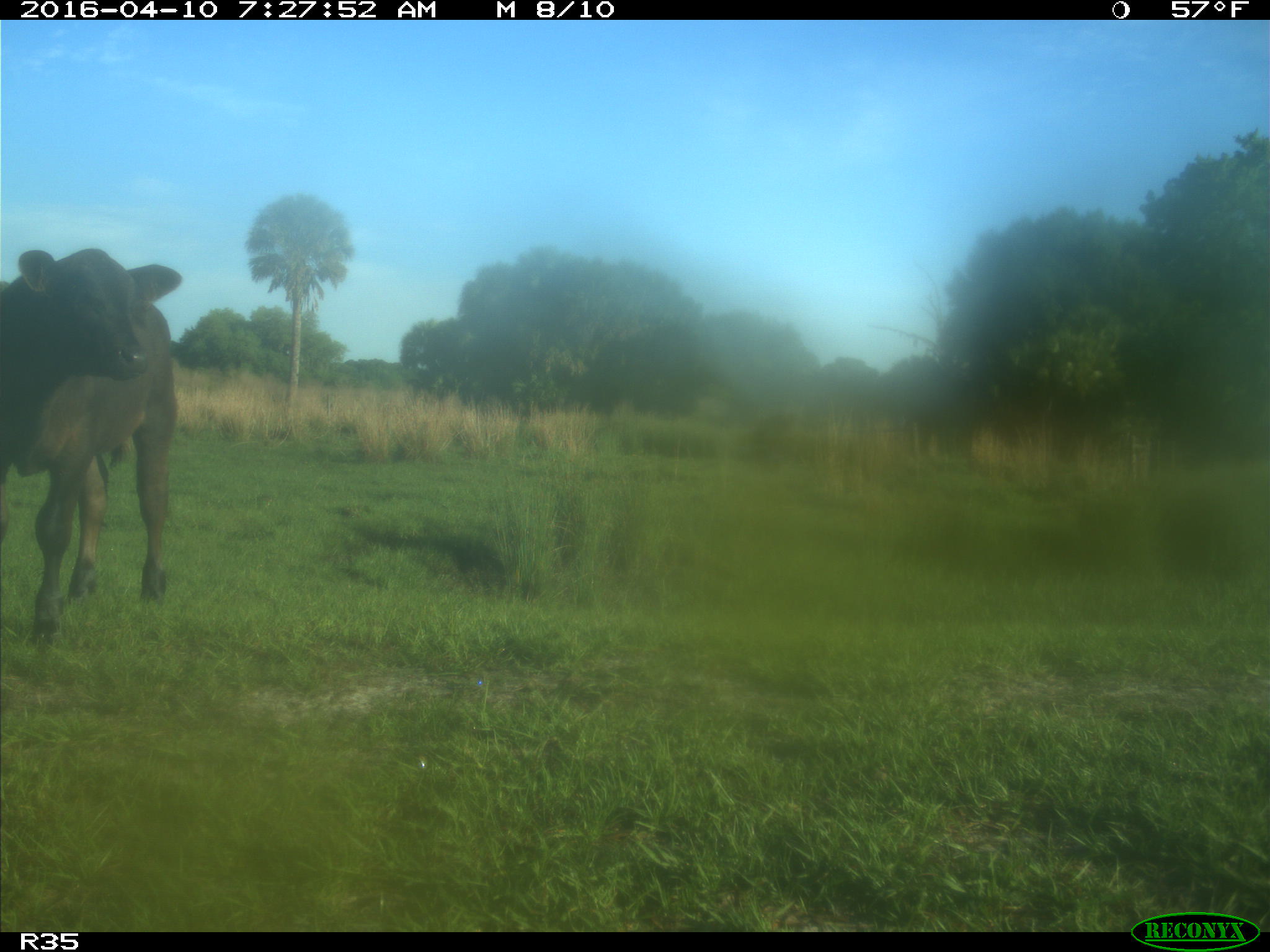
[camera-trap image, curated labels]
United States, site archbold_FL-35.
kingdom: Animalia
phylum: Chordata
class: Mammalia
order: Artiodactyla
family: Bovidae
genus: Bos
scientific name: Bos taurus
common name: domestic cow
Bos taurus (domestic cow).